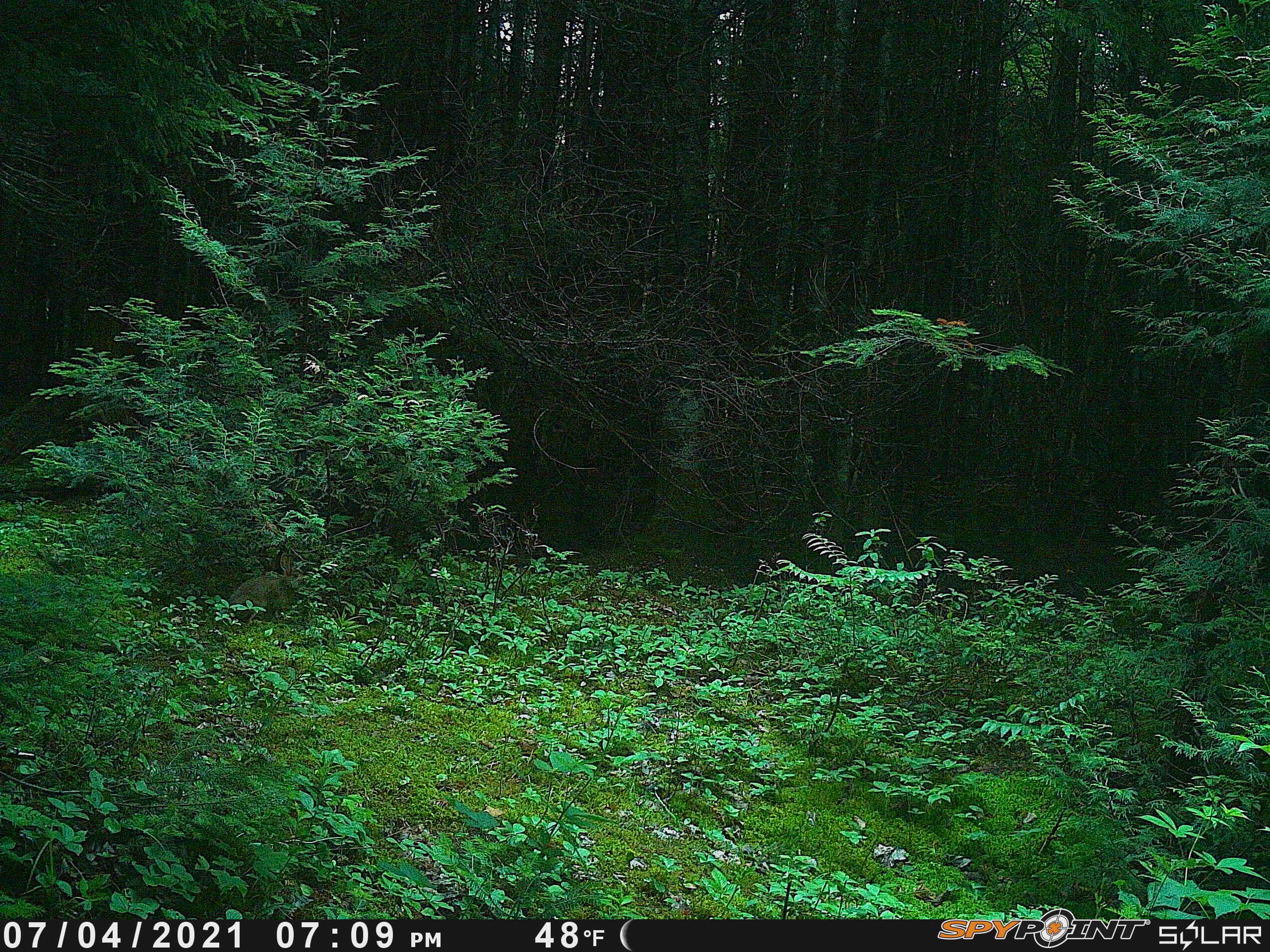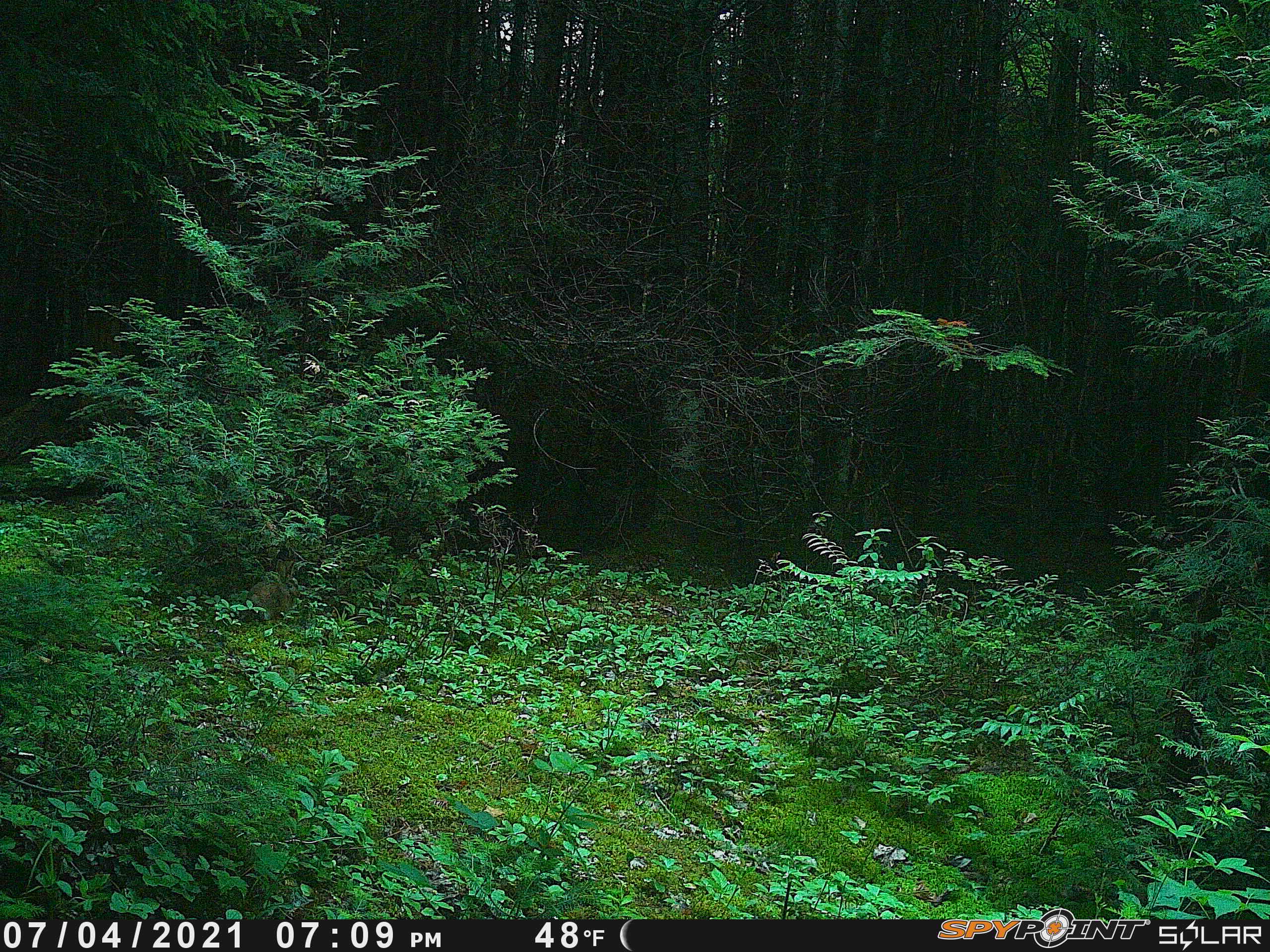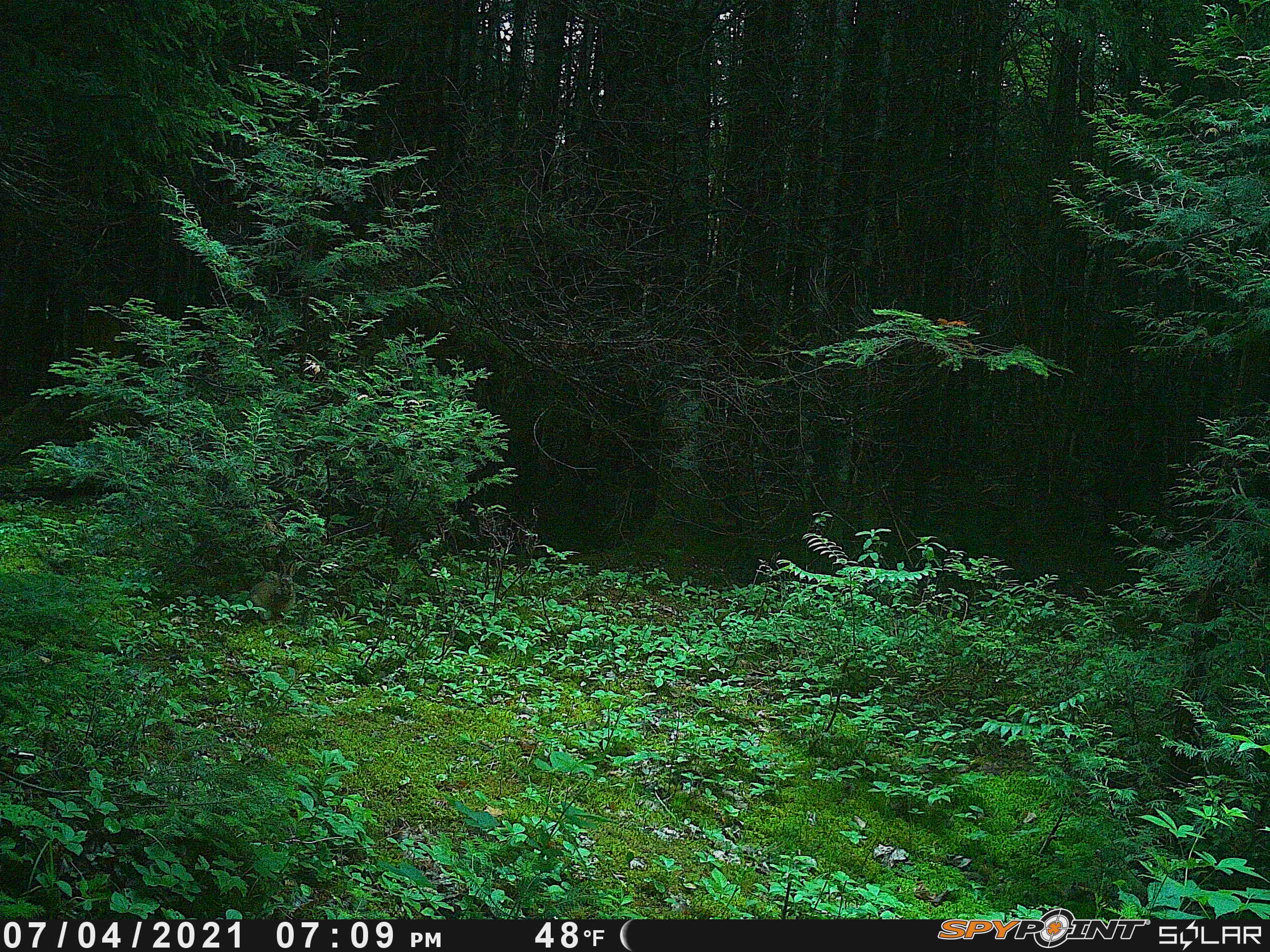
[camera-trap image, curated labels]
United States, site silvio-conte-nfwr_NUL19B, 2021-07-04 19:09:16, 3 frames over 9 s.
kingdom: Animalia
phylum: Chordata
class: Mammalia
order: Lagomorpha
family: Leporidae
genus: Lepus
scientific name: Lepus americanus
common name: snowshoe hare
Snowshoe hare (Lepus americanus).